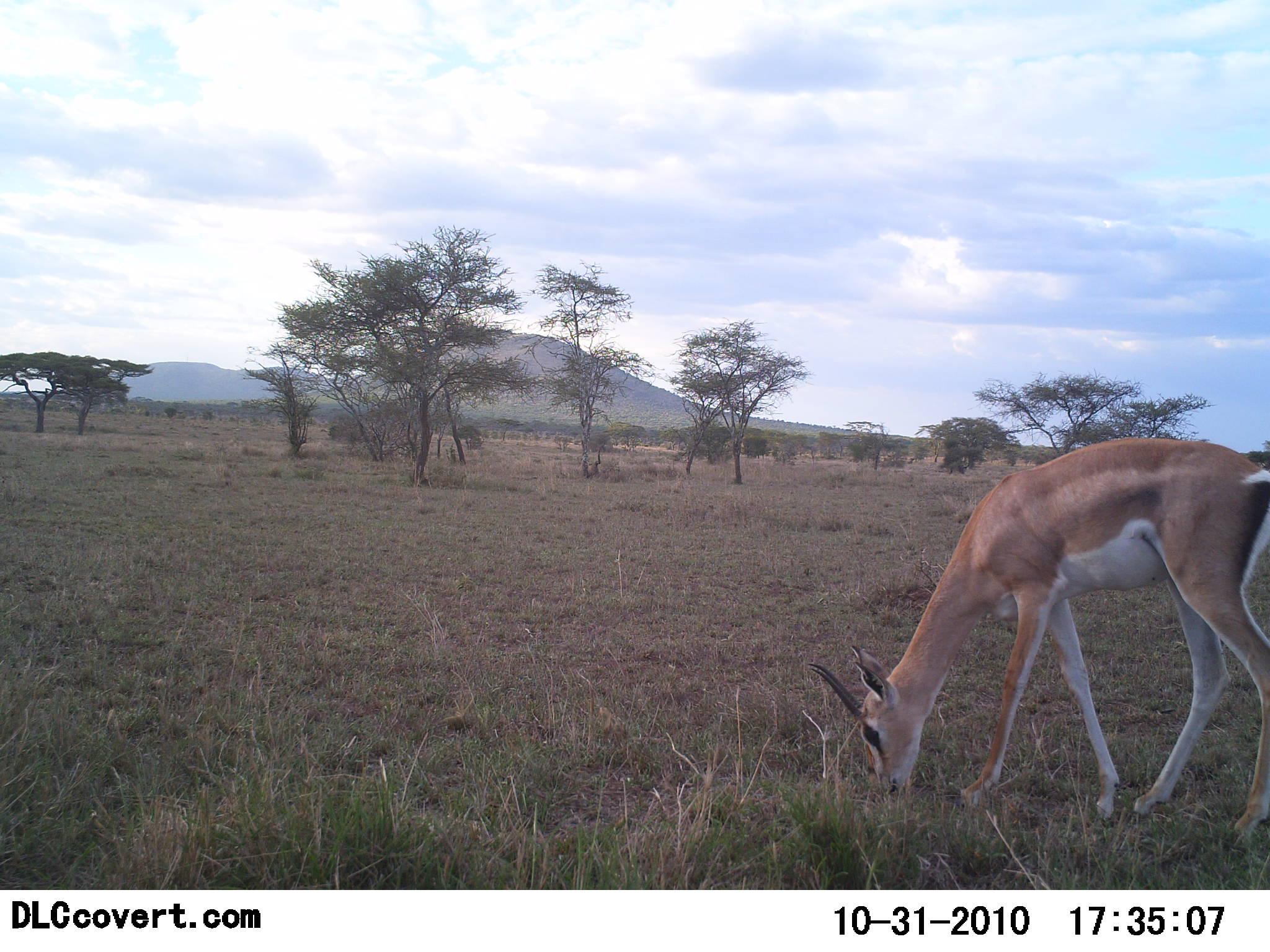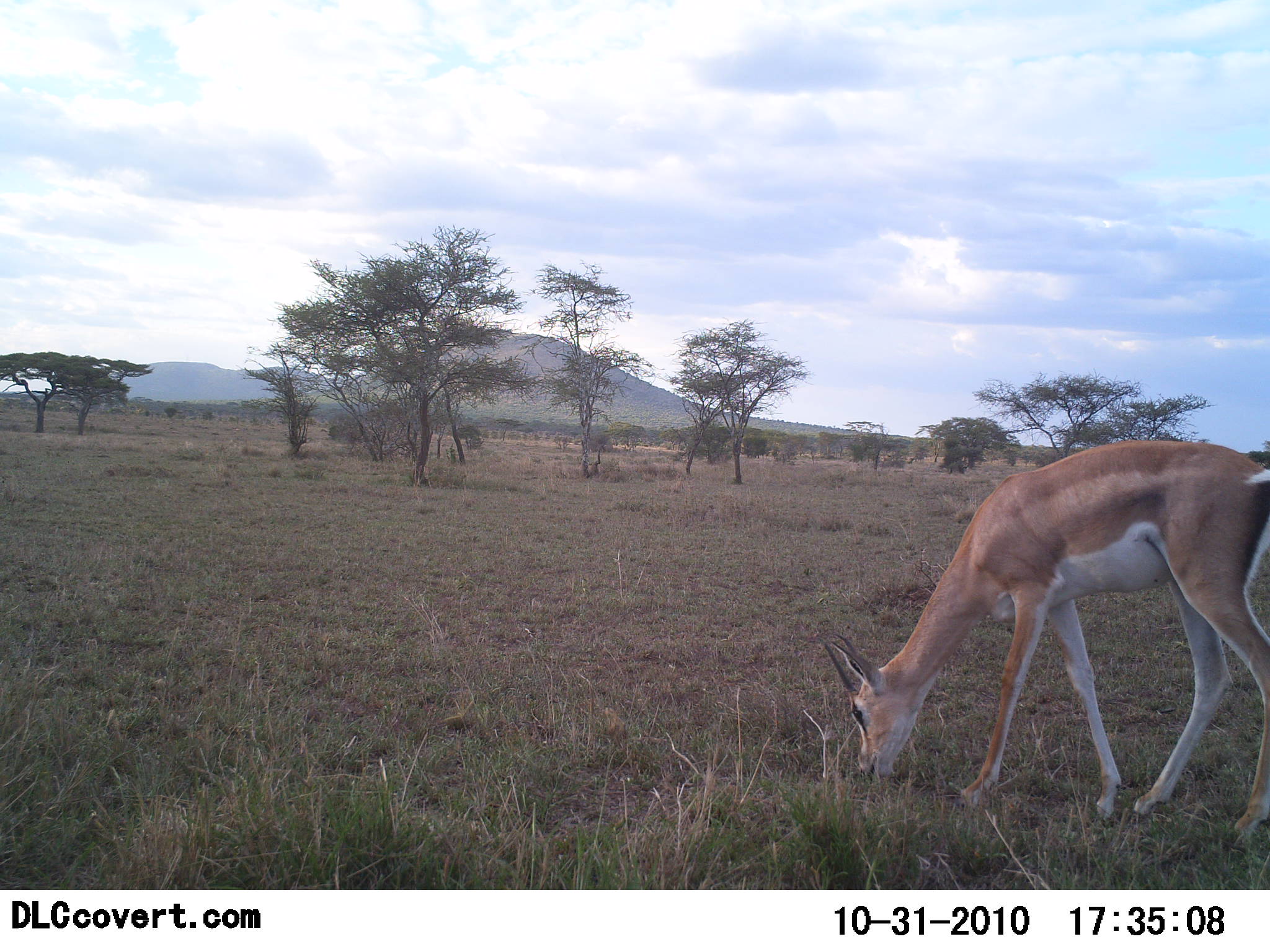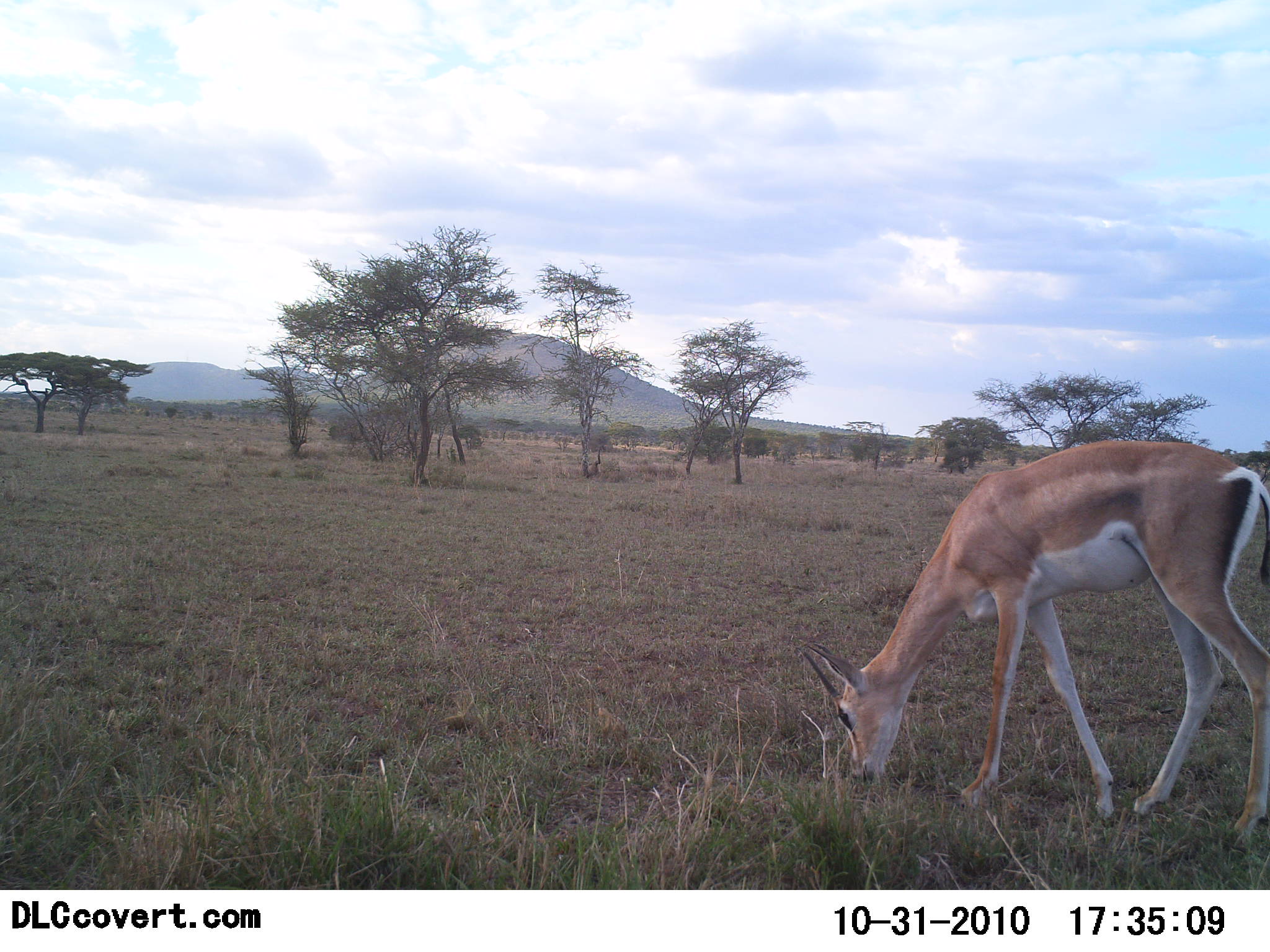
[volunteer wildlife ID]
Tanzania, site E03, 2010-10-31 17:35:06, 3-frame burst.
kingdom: Animalia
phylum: Chordata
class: Mammalia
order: Artiodactyla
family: Bovidae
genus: Nanger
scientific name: Nanger granti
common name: grant's gazelle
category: gazellegrants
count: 1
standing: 29%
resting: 0%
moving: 0%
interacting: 0%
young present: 0%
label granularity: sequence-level